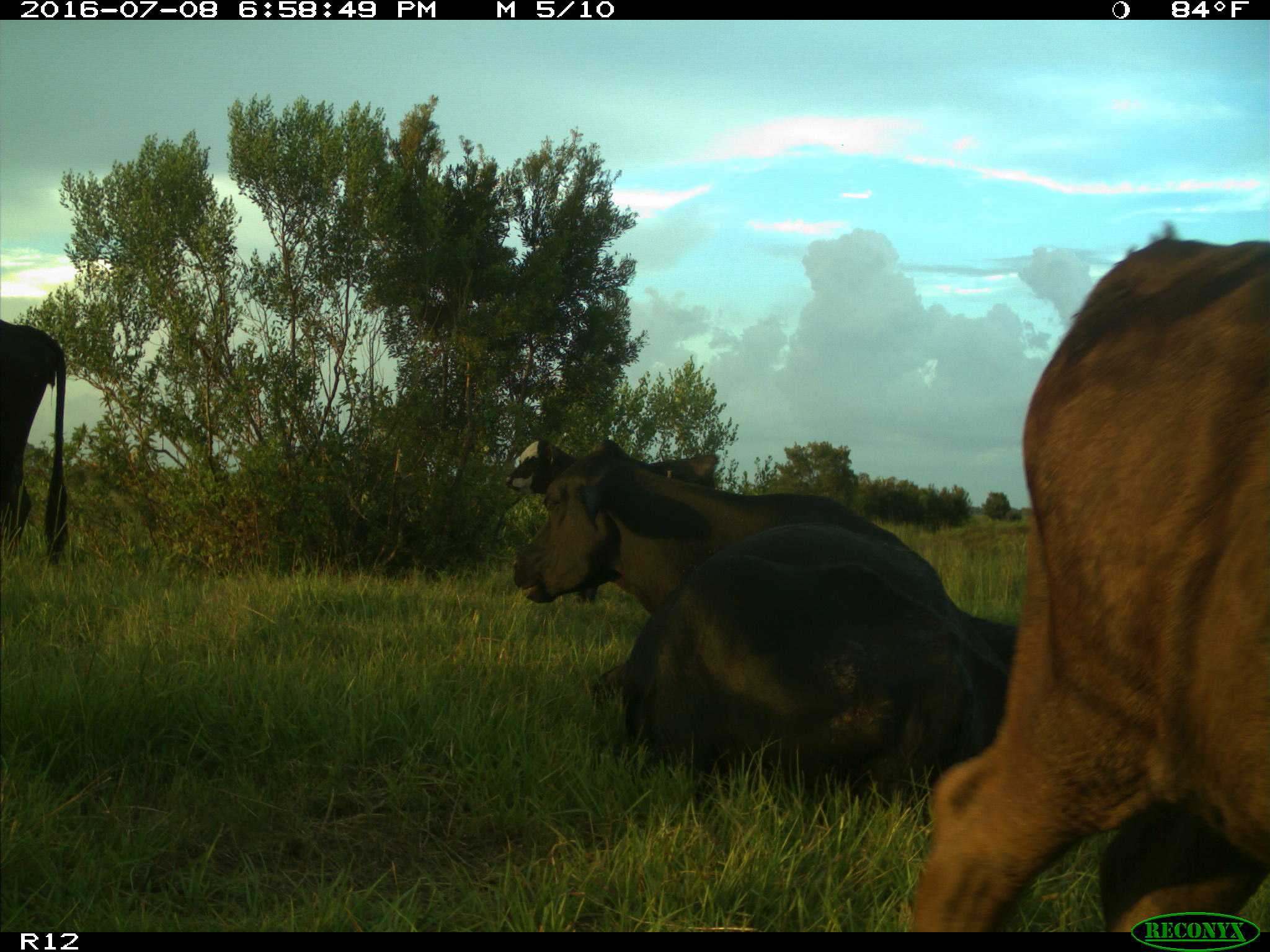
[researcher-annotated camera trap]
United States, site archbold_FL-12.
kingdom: Animalia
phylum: Chordata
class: Mammalia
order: Artiodactyla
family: Bovidae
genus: Bos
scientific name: Bos taurus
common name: domestic cow